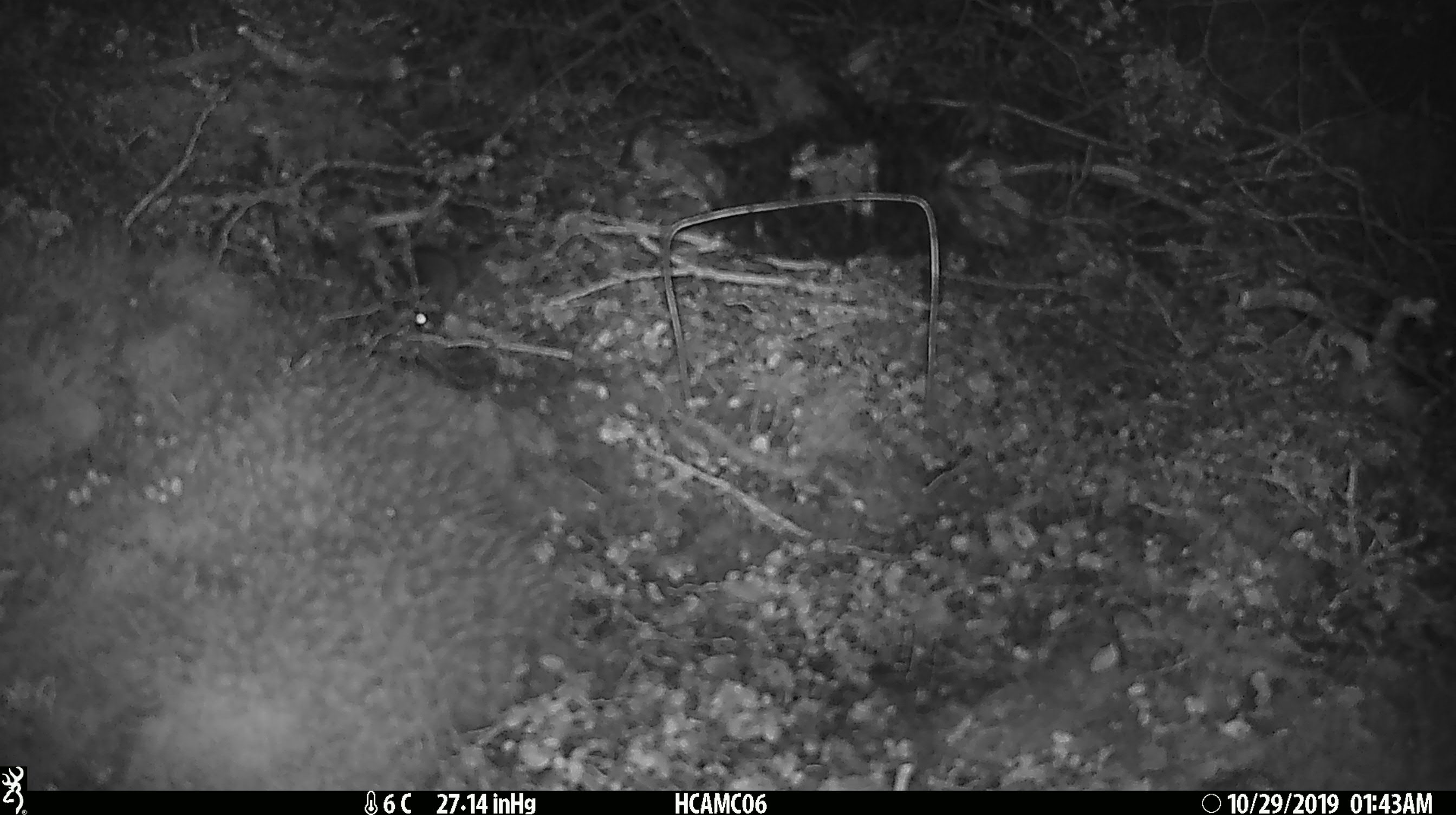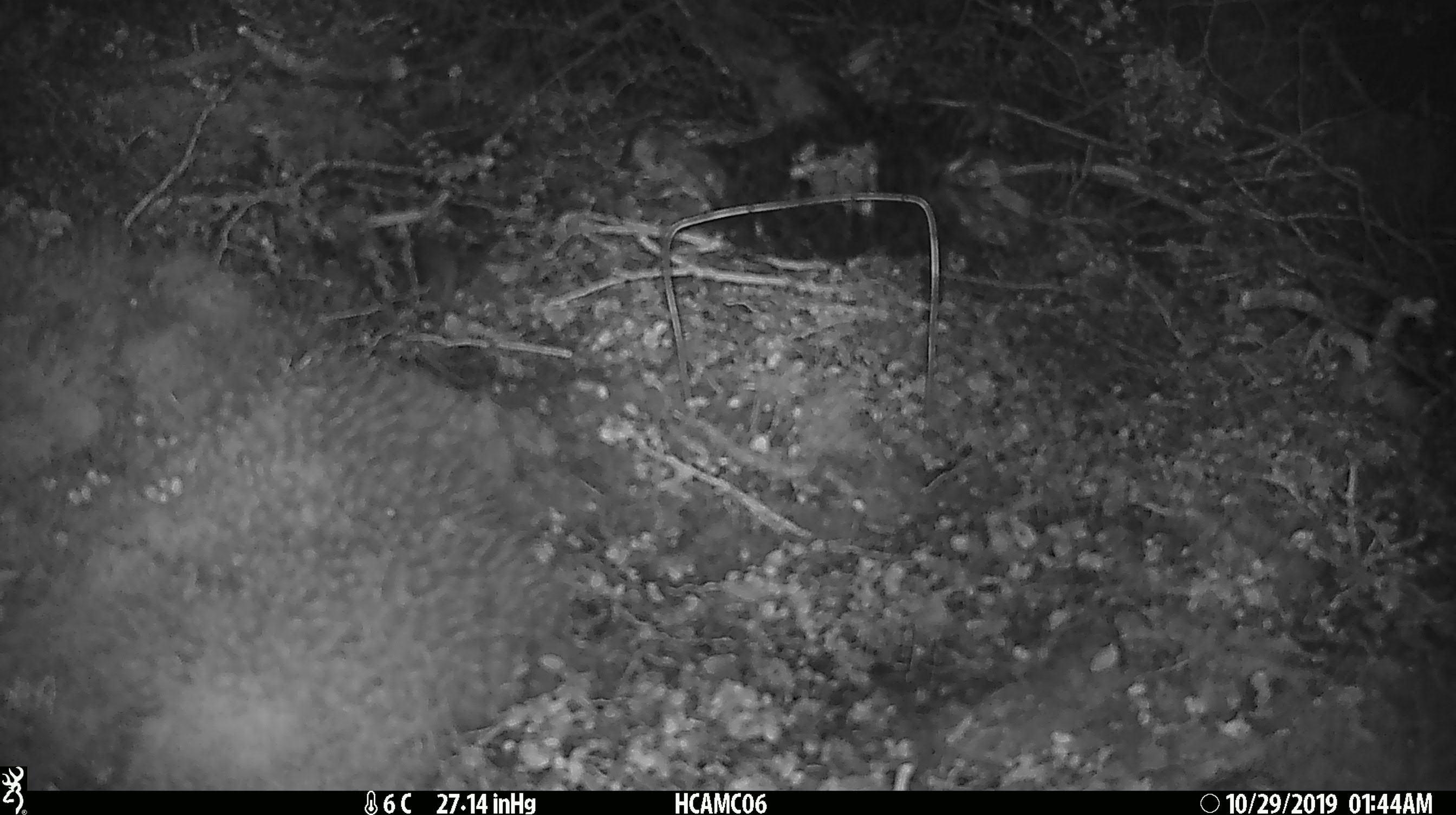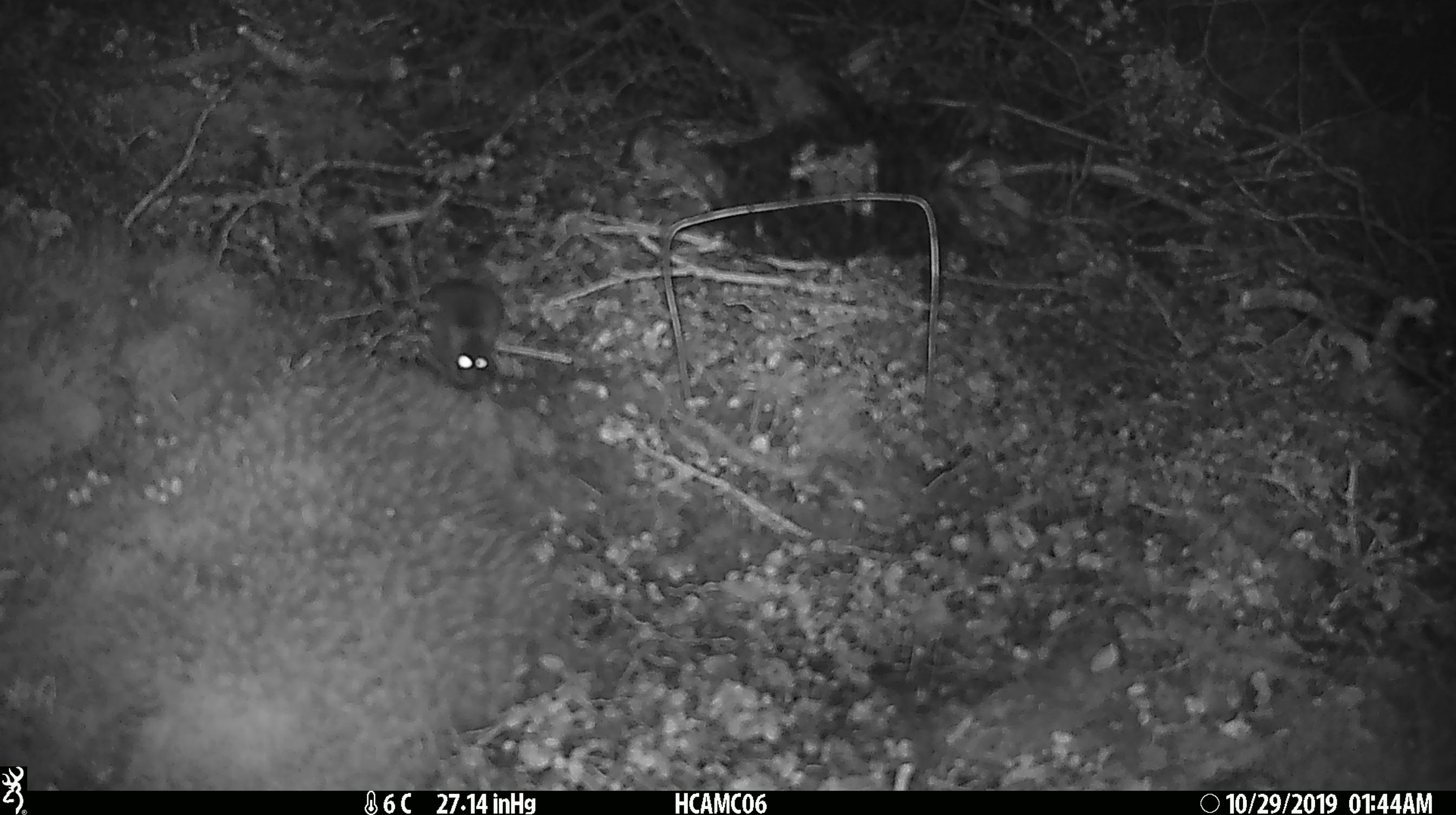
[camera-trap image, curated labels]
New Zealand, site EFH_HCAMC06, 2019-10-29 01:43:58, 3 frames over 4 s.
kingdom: Animalia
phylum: Chordata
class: Mammalia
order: Rodentia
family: Muridae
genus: Mus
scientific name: Mus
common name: mouse